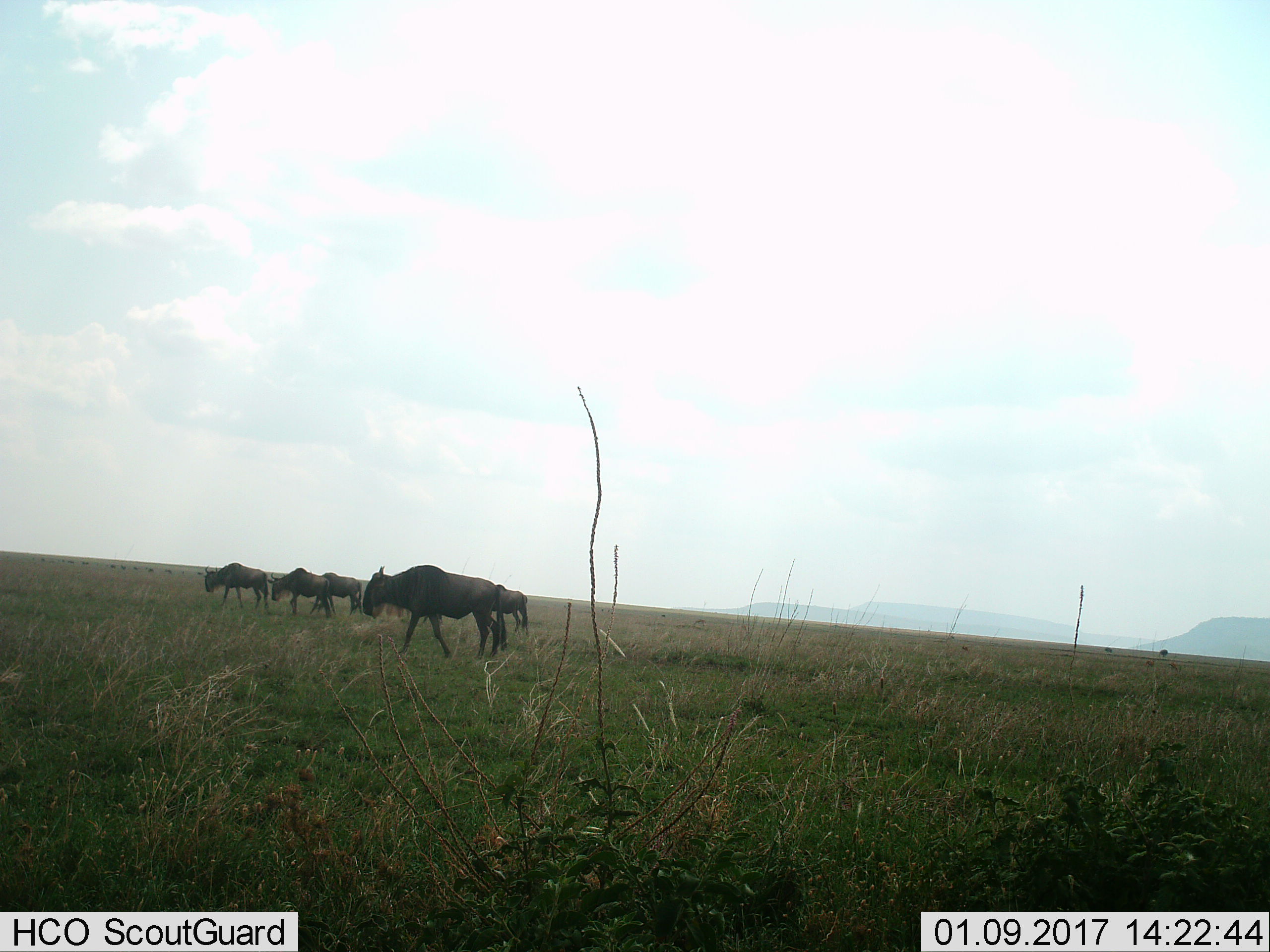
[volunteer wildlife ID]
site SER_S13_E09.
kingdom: Animalia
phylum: Chordata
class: Mammalia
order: Artiodactyla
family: Bovidae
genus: Connochaetes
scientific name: Connochaetes taurinus taurinus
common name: blue wildebeest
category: wildebeestblue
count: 11-50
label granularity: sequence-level